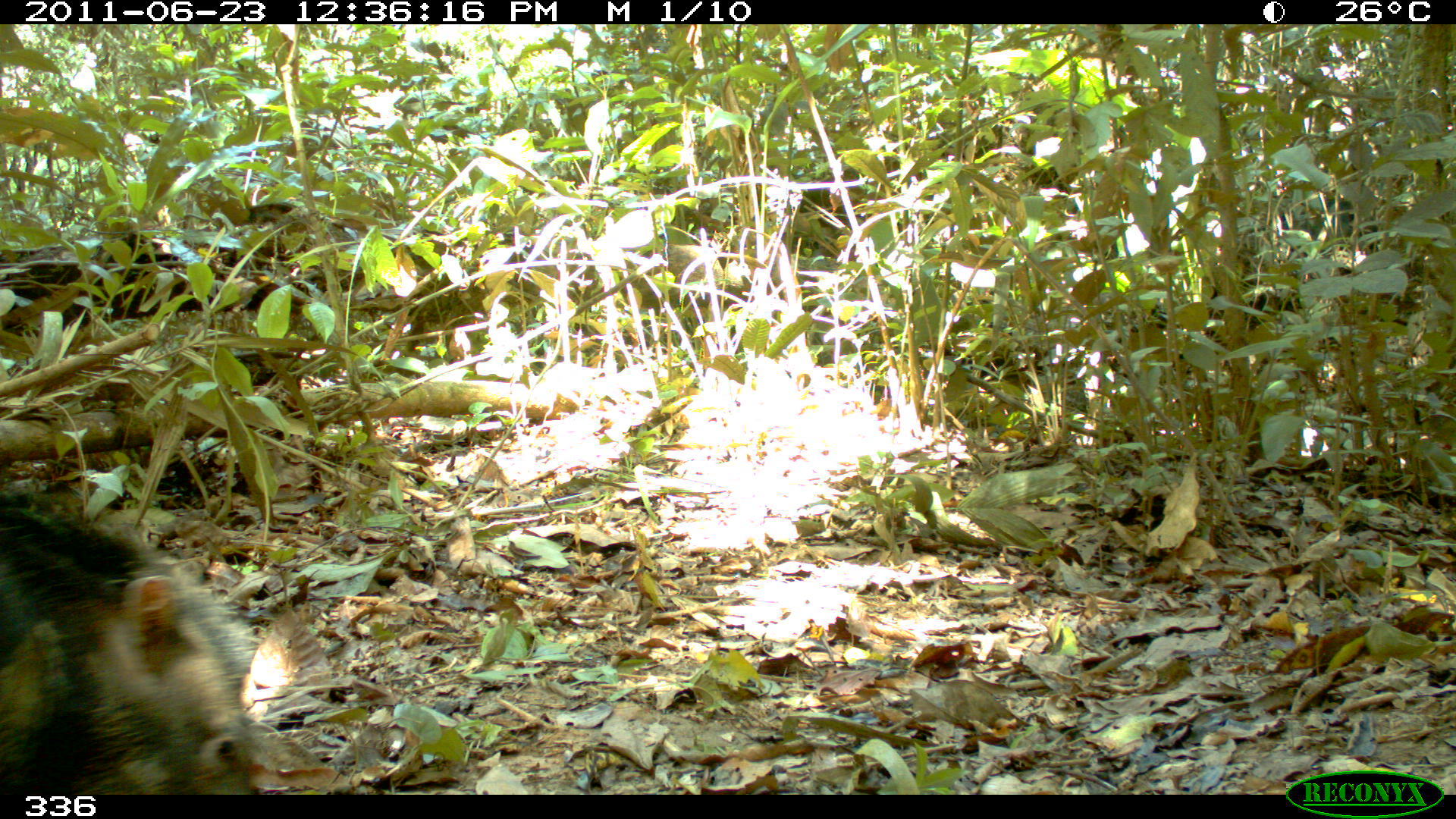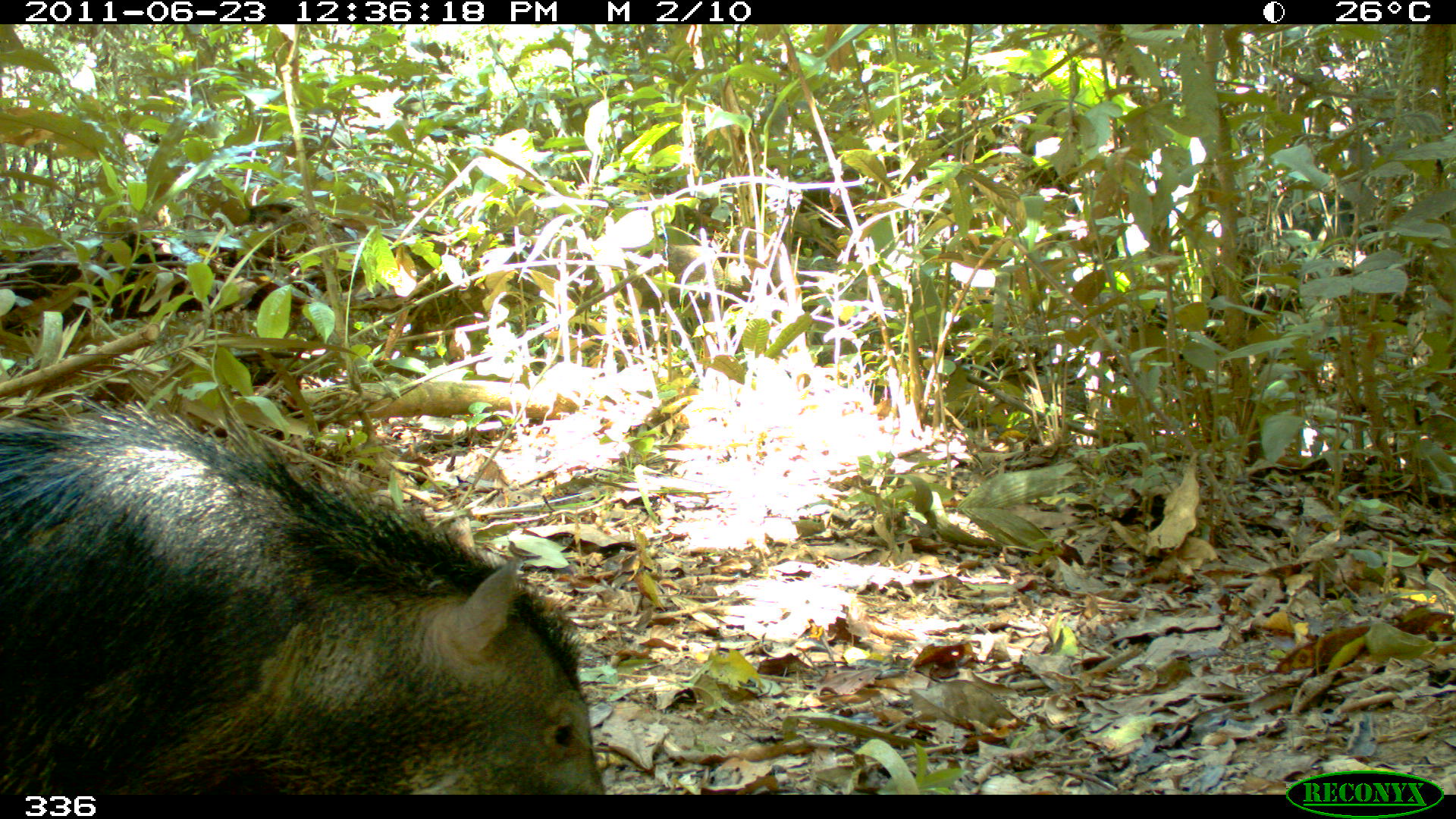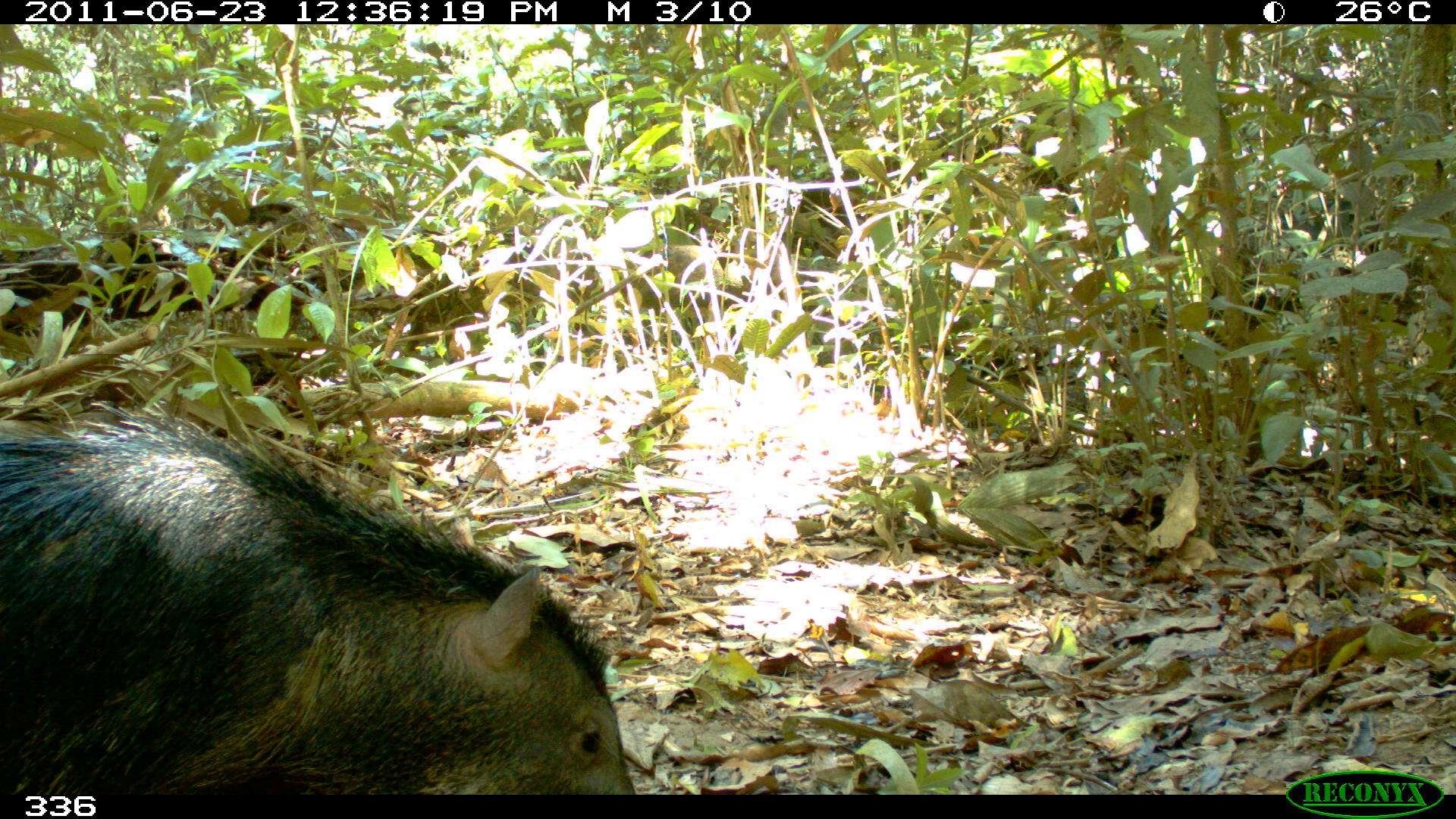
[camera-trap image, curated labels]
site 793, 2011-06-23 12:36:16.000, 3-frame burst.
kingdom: Animalia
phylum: Chordata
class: Mammalia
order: Artiodactyla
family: Tayassuidae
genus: Tayassu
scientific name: Tayassu pecari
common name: white-lipped peccary